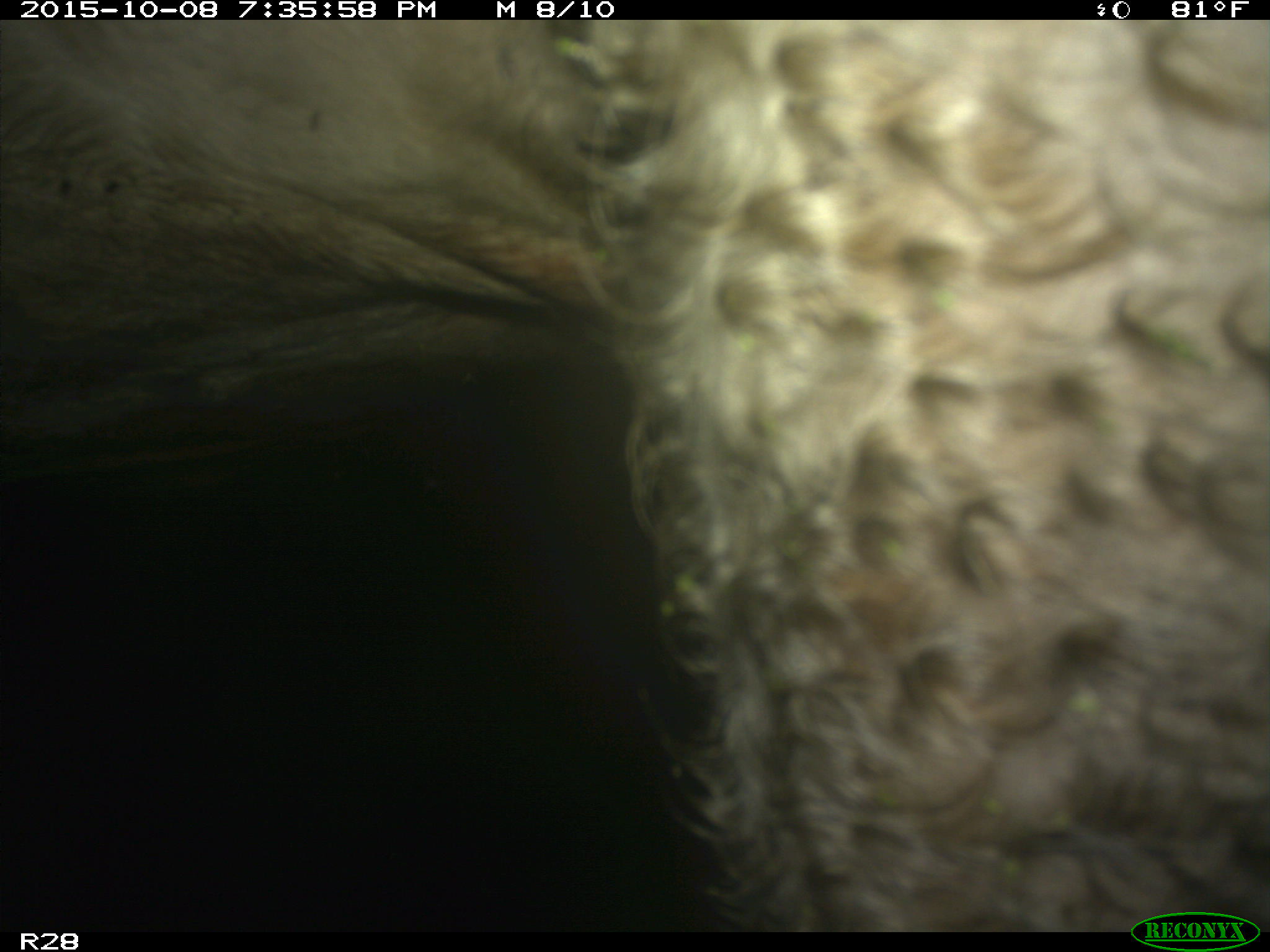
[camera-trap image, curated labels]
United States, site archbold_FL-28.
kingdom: Animalia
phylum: Chordata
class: Mammalia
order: Artiodactyla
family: Bovidae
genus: Bos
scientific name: Bos taurus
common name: domestic cow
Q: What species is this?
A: Bos taurus (domestic cow).